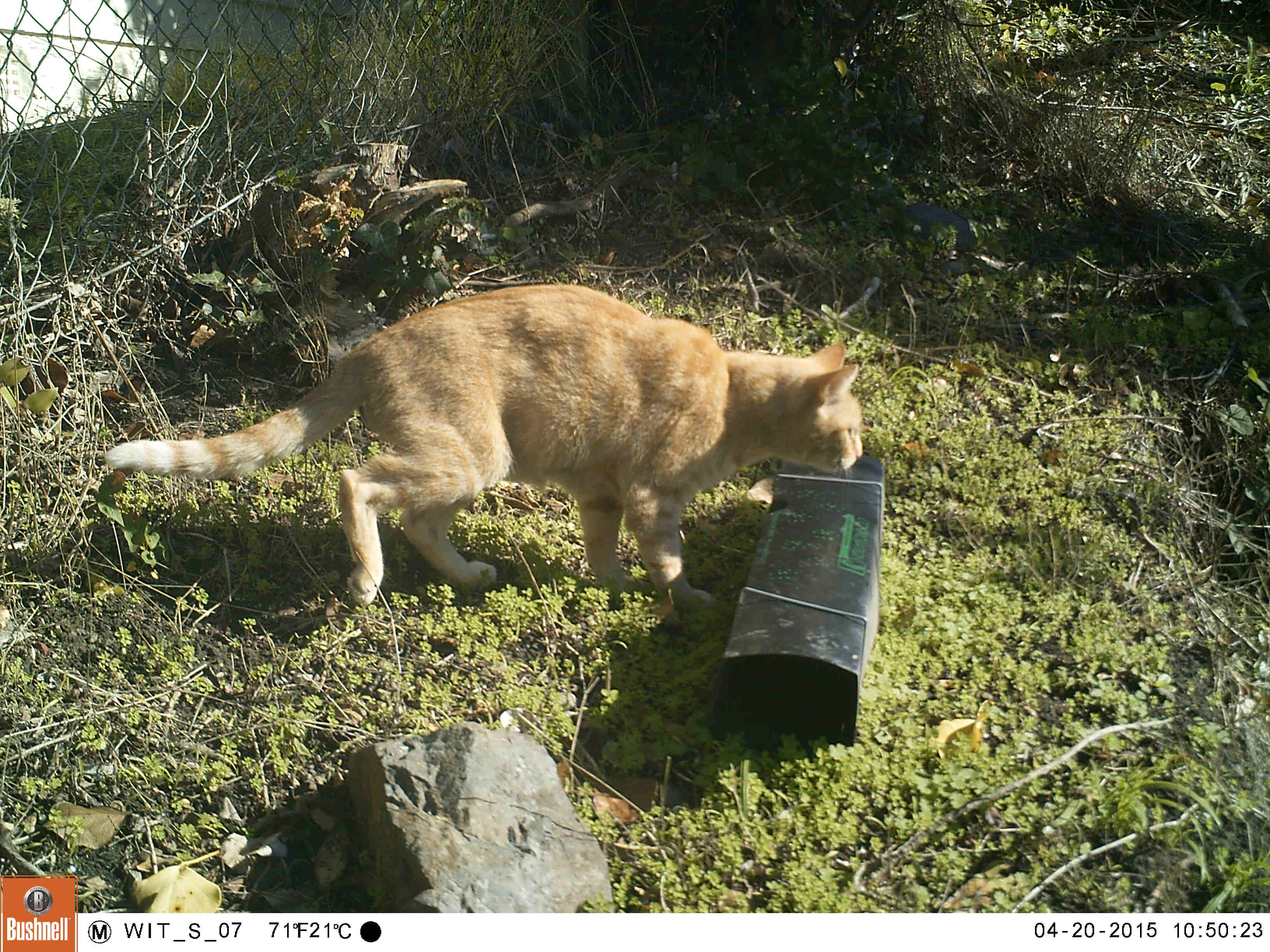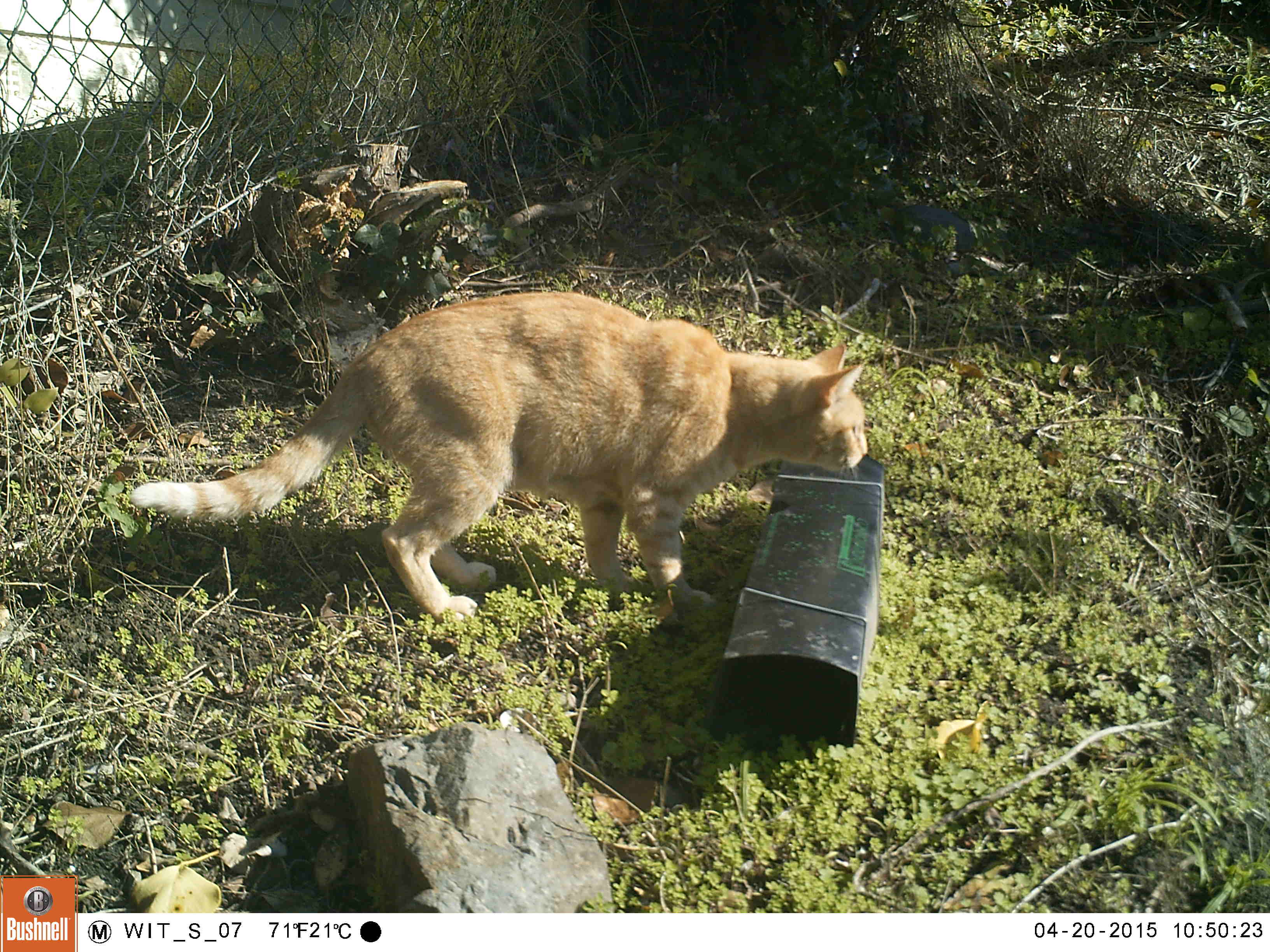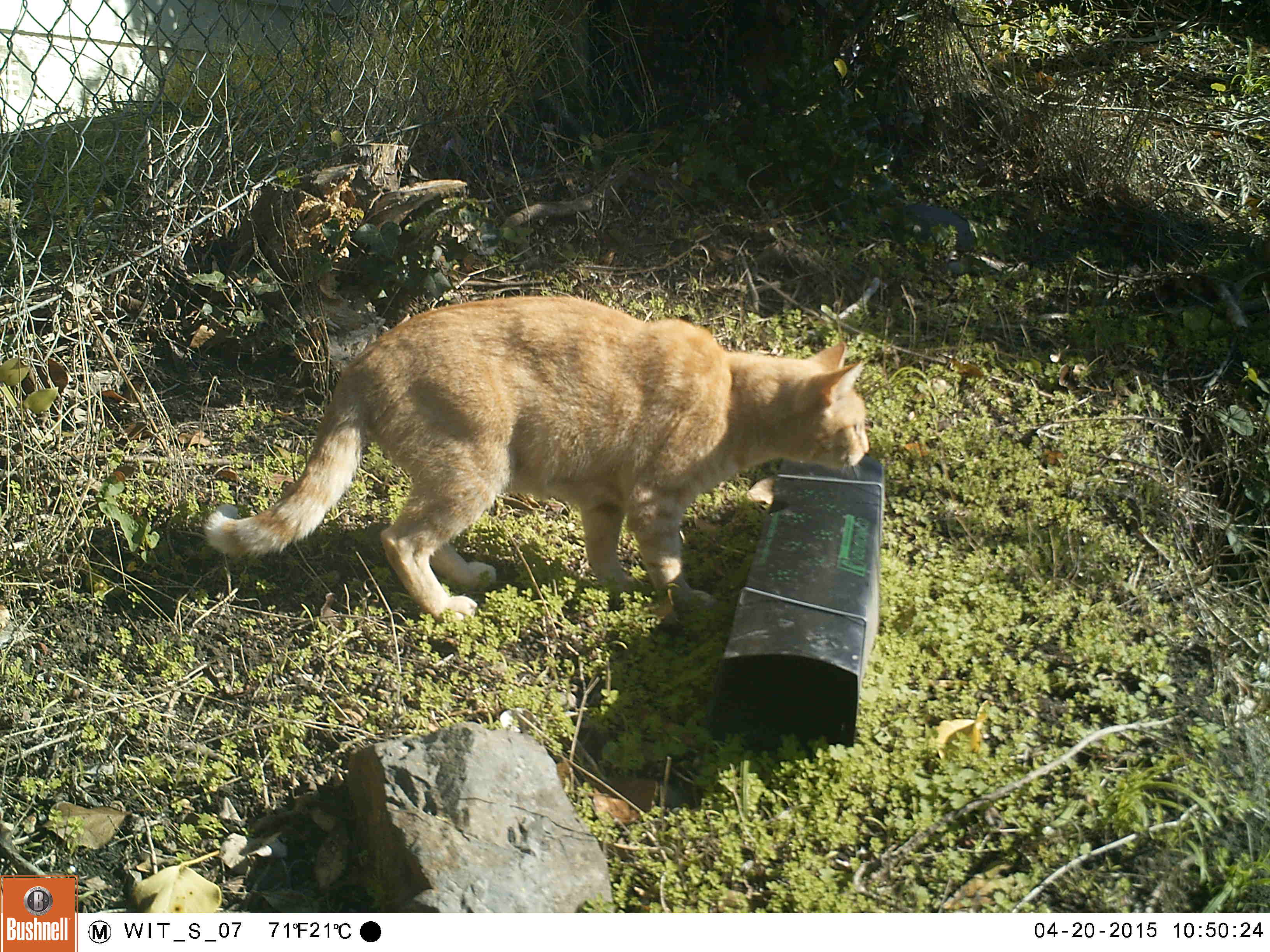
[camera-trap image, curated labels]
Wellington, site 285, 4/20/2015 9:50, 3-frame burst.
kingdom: Animalia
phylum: Chordata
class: Mammalia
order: Carnivora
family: Felidae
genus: Felis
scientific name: Felis catus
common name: cat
Cat (Felis catus).